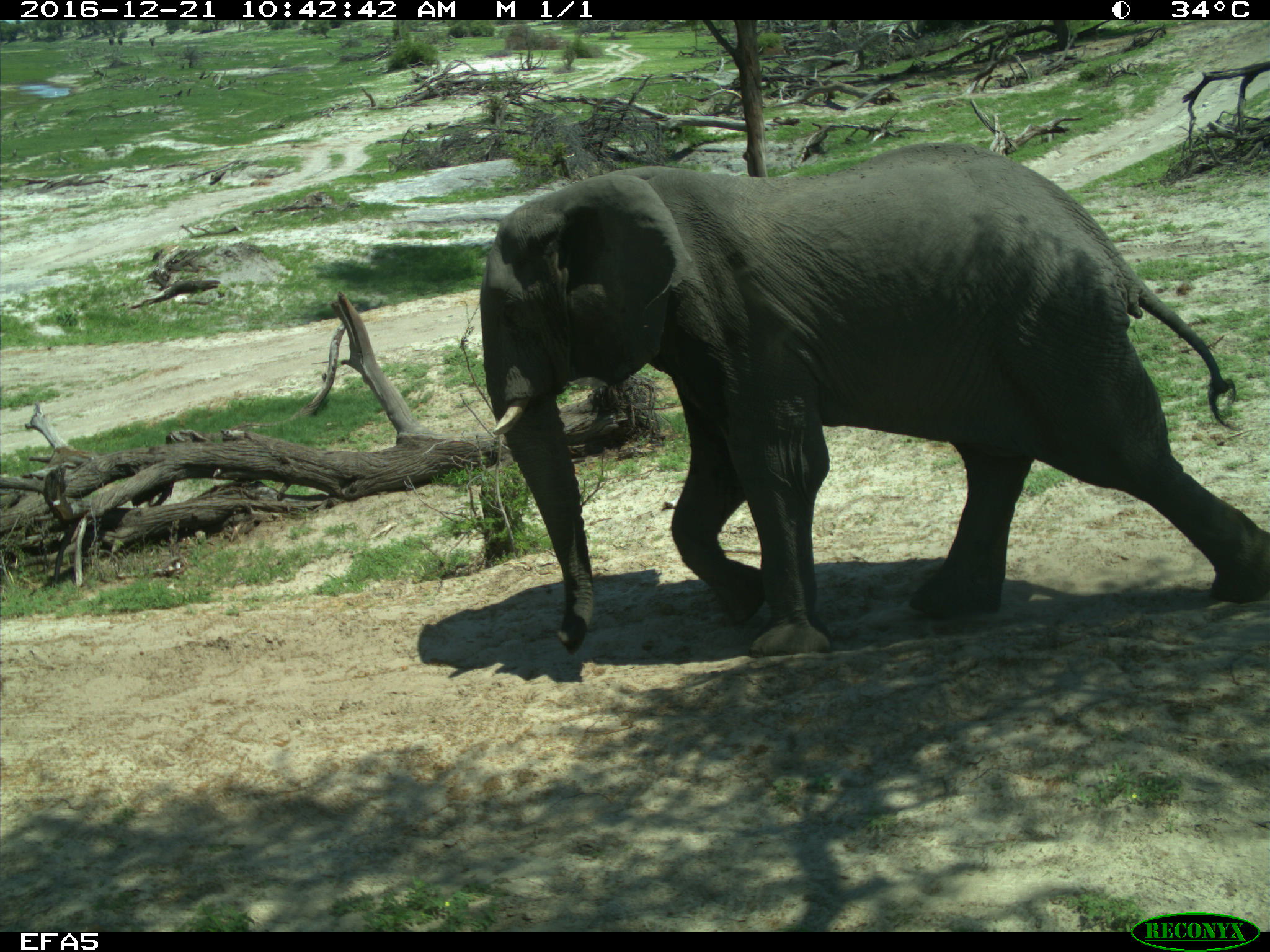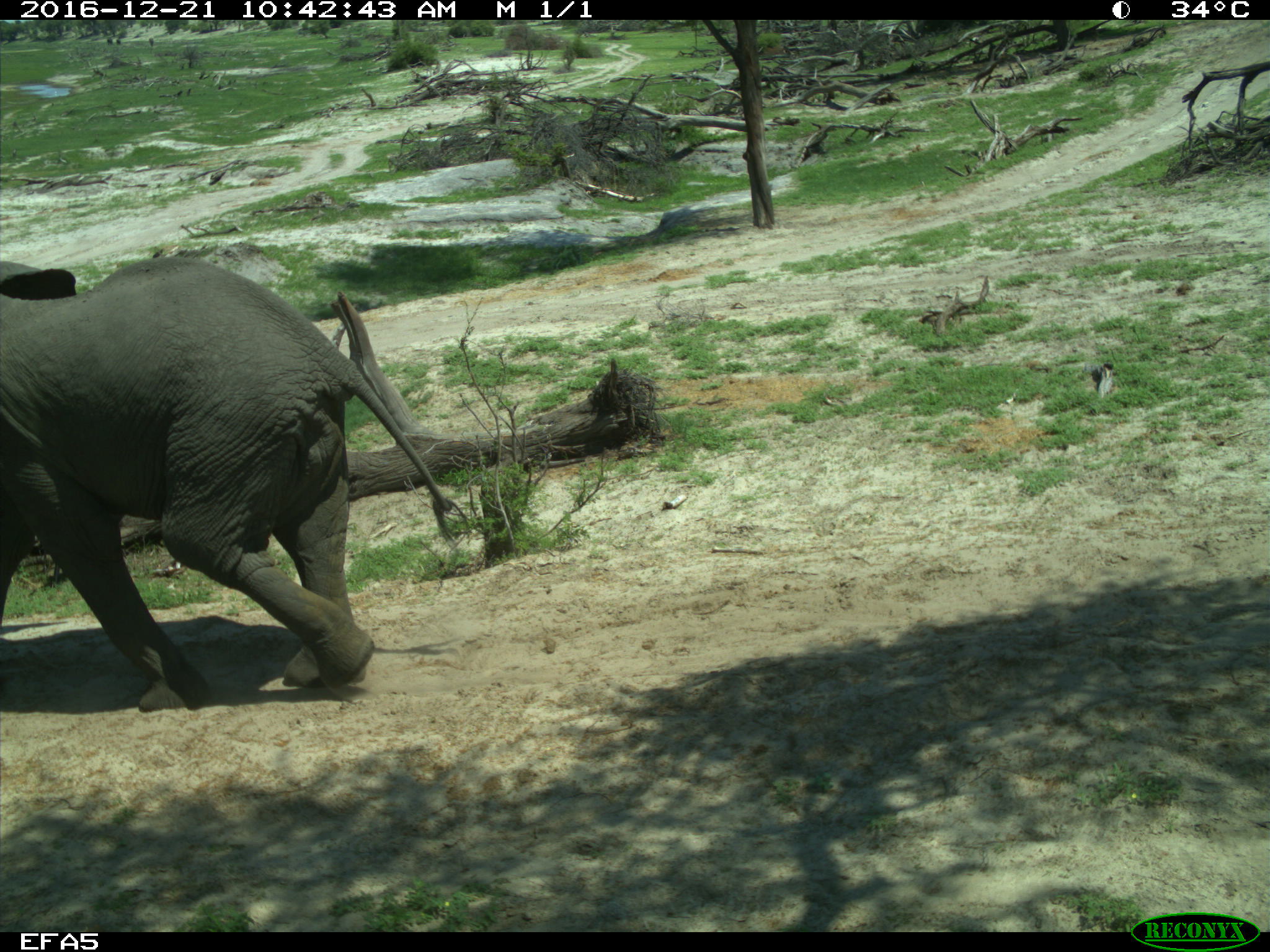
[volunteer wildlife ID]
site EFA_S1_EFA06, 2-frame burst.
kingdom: Animalia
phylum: Chordata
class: Mammalia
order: Proboscidea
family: Elephantidae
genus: Loxodonta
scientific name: Loxodonta africana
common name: african bush elephant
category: elephant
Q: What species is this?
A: Elephant (african bush elephant) (Loxodonta africana).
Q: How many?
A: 1.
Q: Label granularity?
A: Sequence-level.